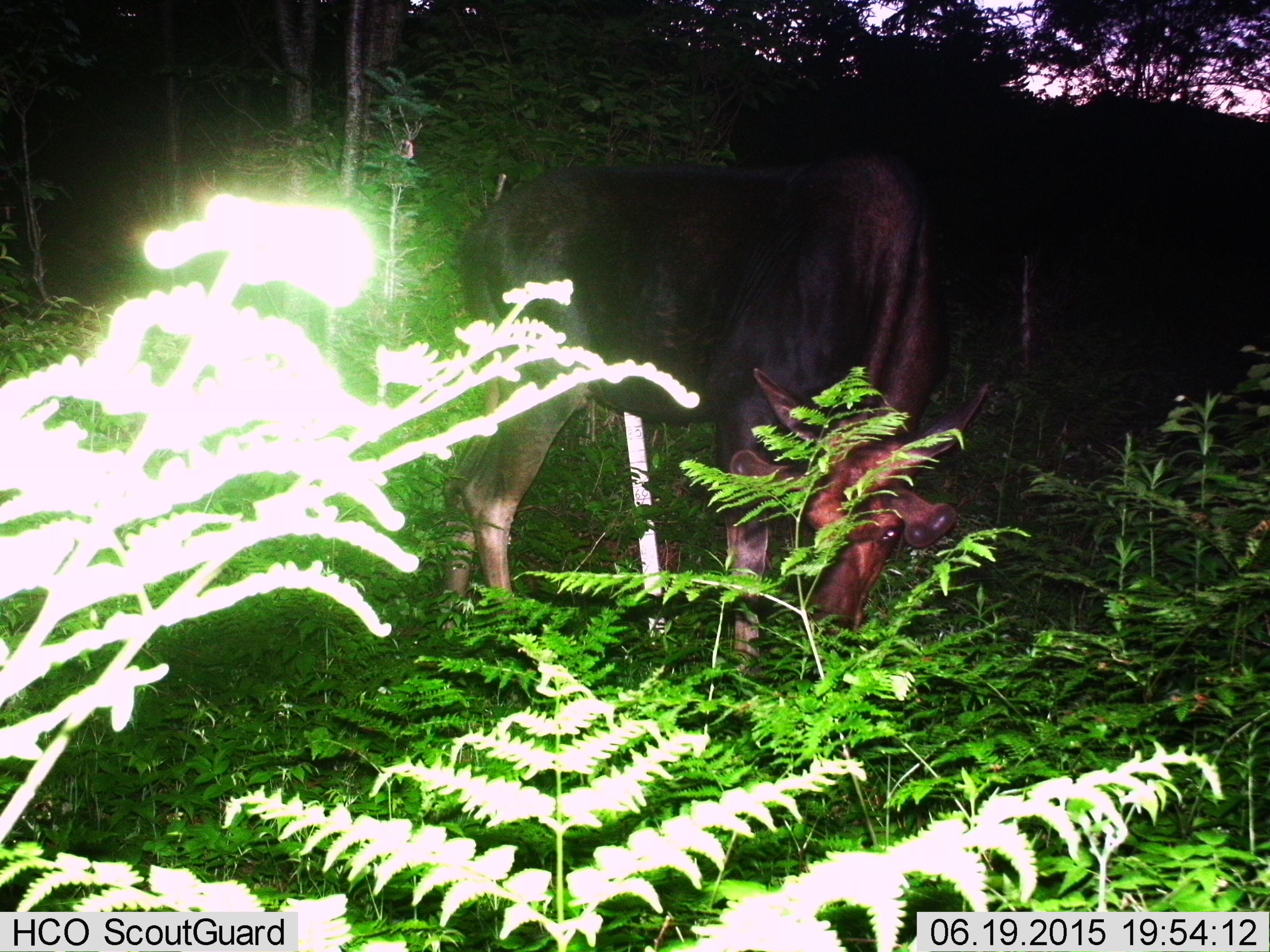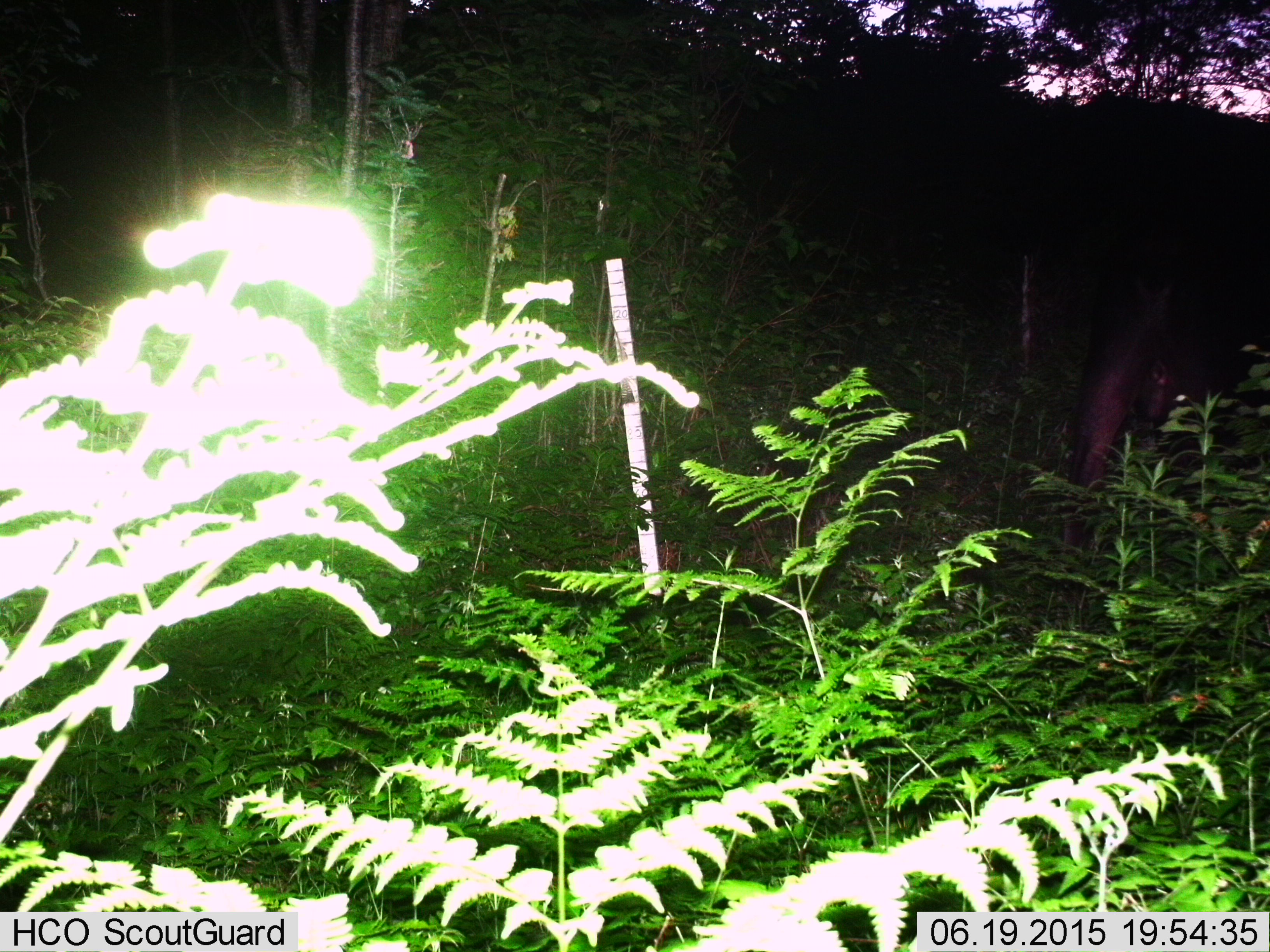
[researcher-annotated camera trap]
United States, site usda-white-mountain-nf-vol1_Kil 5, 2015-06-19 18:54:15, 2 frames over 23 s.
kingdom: Animalia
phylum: Chordata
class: Mammalia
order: Artiodactyla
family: Cervidae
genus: Alces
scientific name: Alces alces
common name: moose